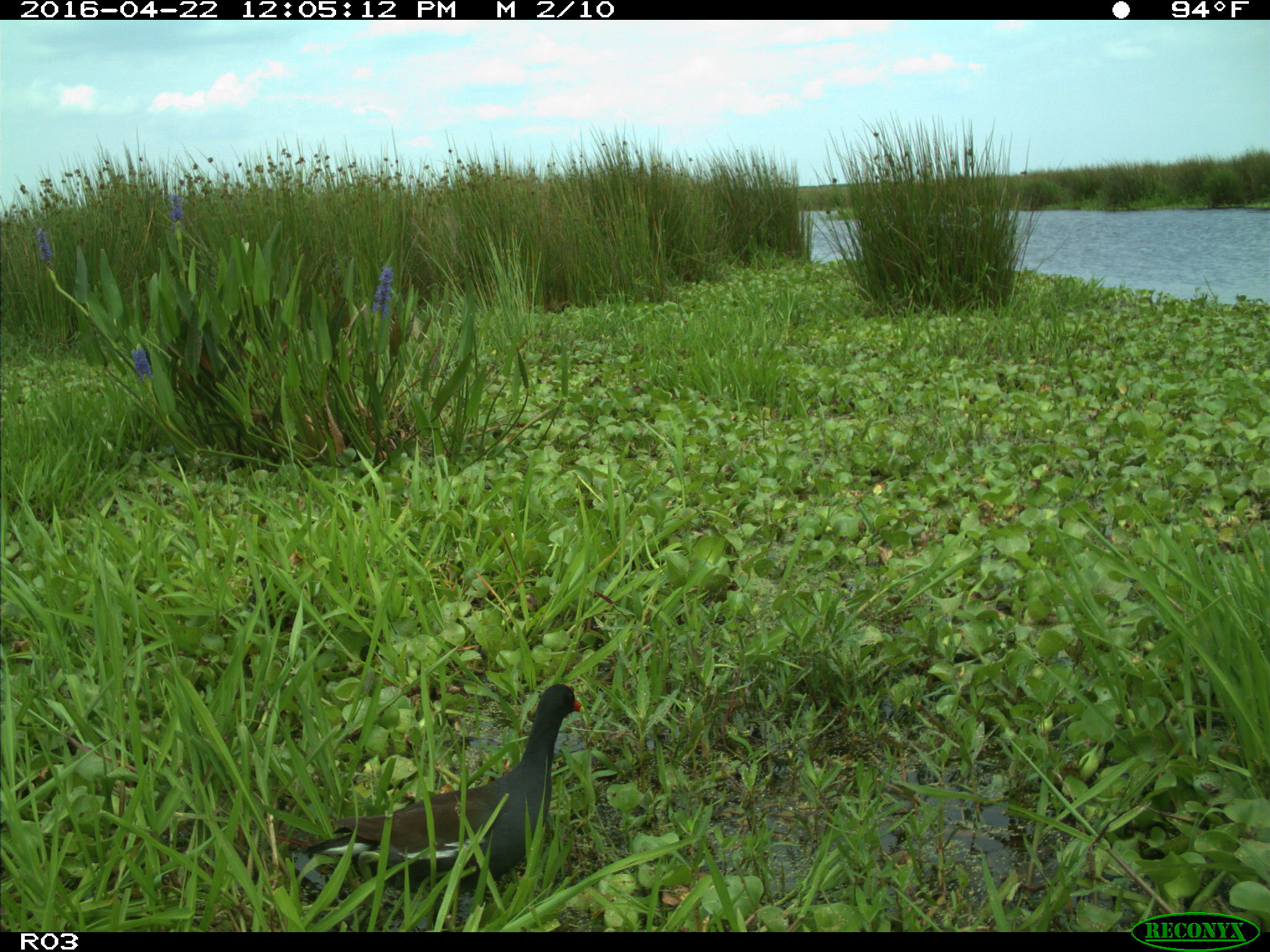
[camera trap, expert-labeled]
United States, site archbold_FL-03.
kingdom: Animalia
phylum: Chordata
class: Aves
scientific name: Aves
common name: birds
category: unidentified bird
Unidentified bird (birds) (Aves).